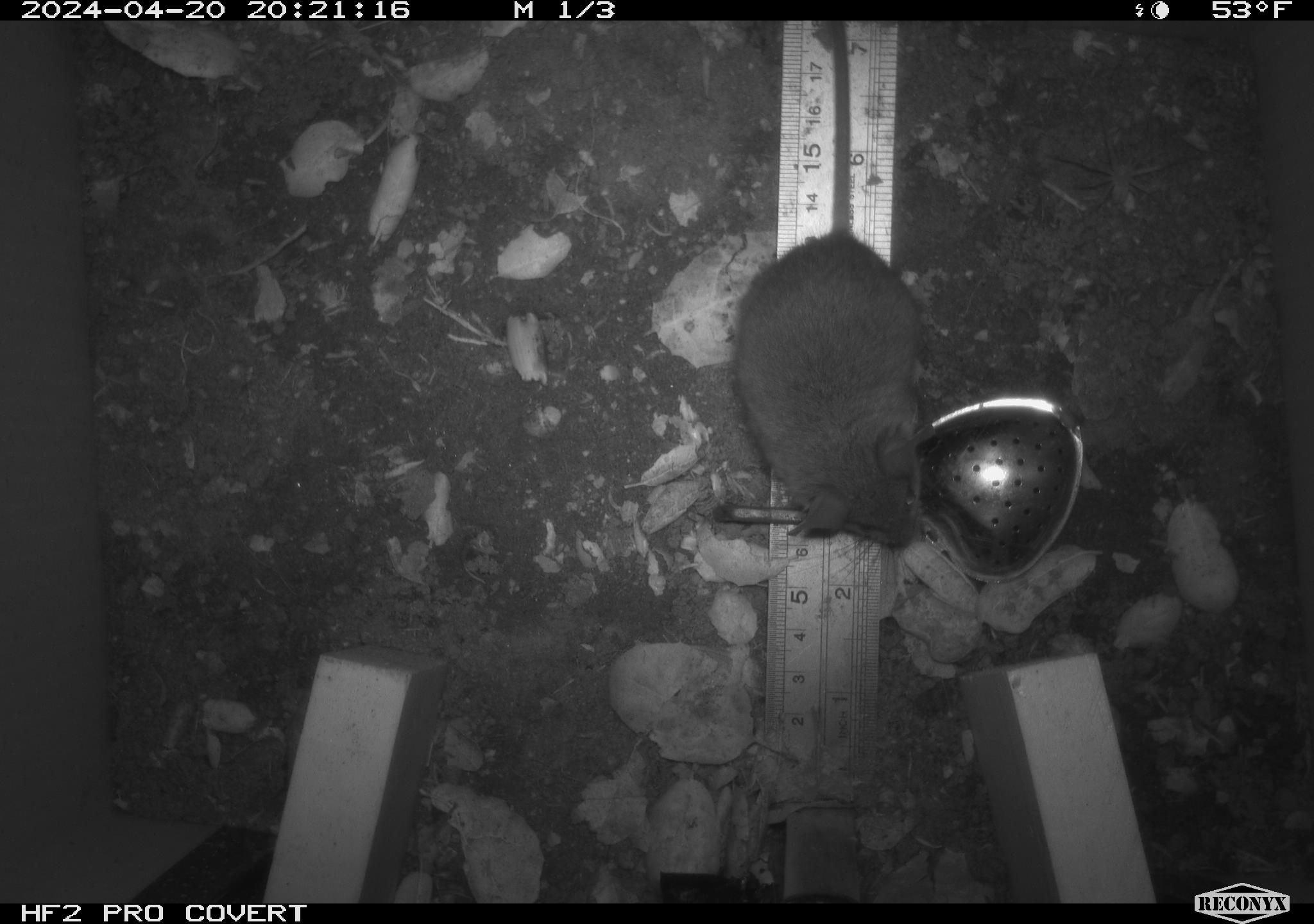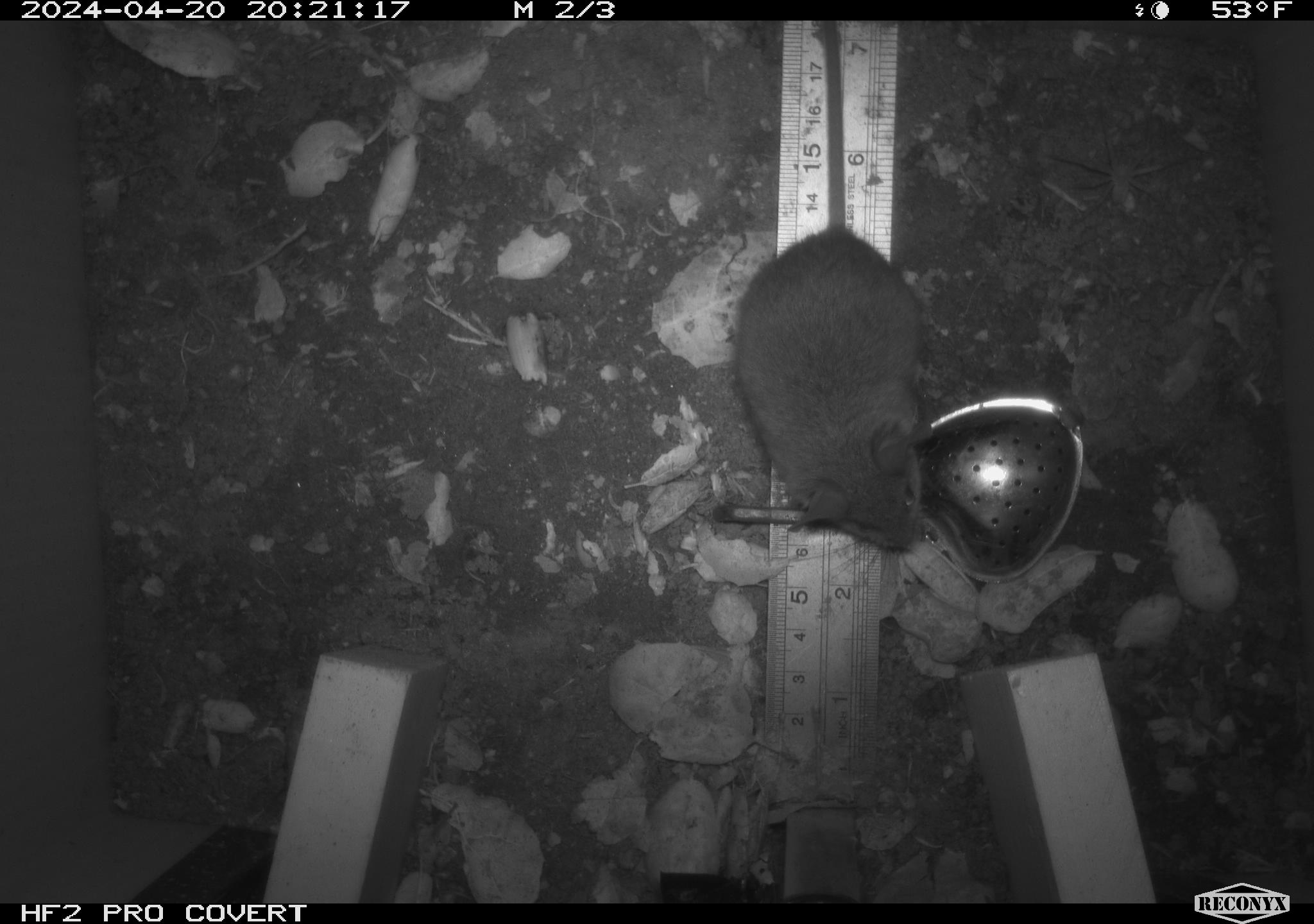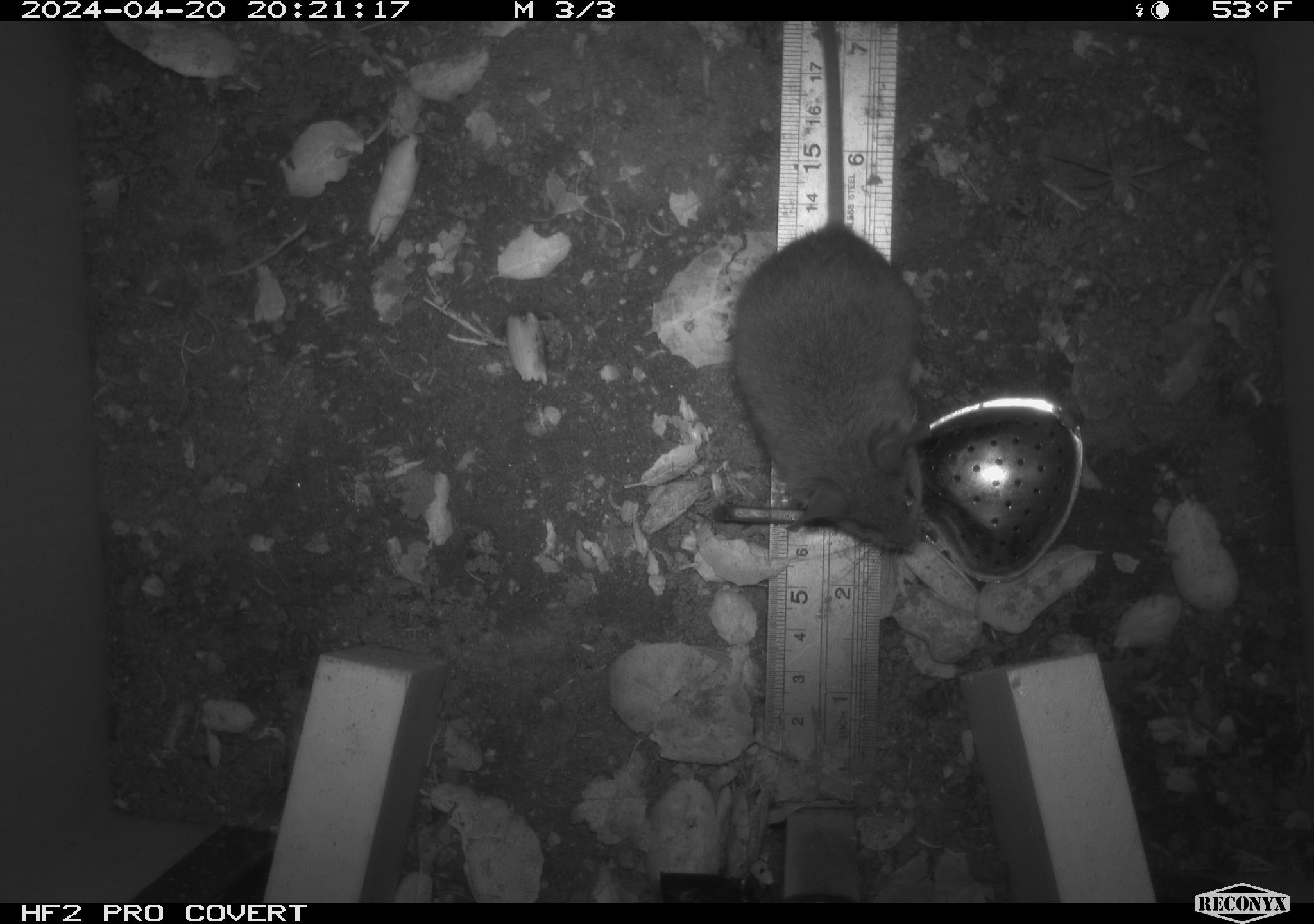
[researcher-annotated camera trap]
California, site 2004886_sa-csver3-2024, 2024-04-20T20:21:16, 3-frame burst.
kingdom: Animalia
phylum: Chordata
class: Mammalia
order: Rodentia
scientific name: Rodentia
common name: rodent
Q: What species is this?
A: Rodent (Rodentia).